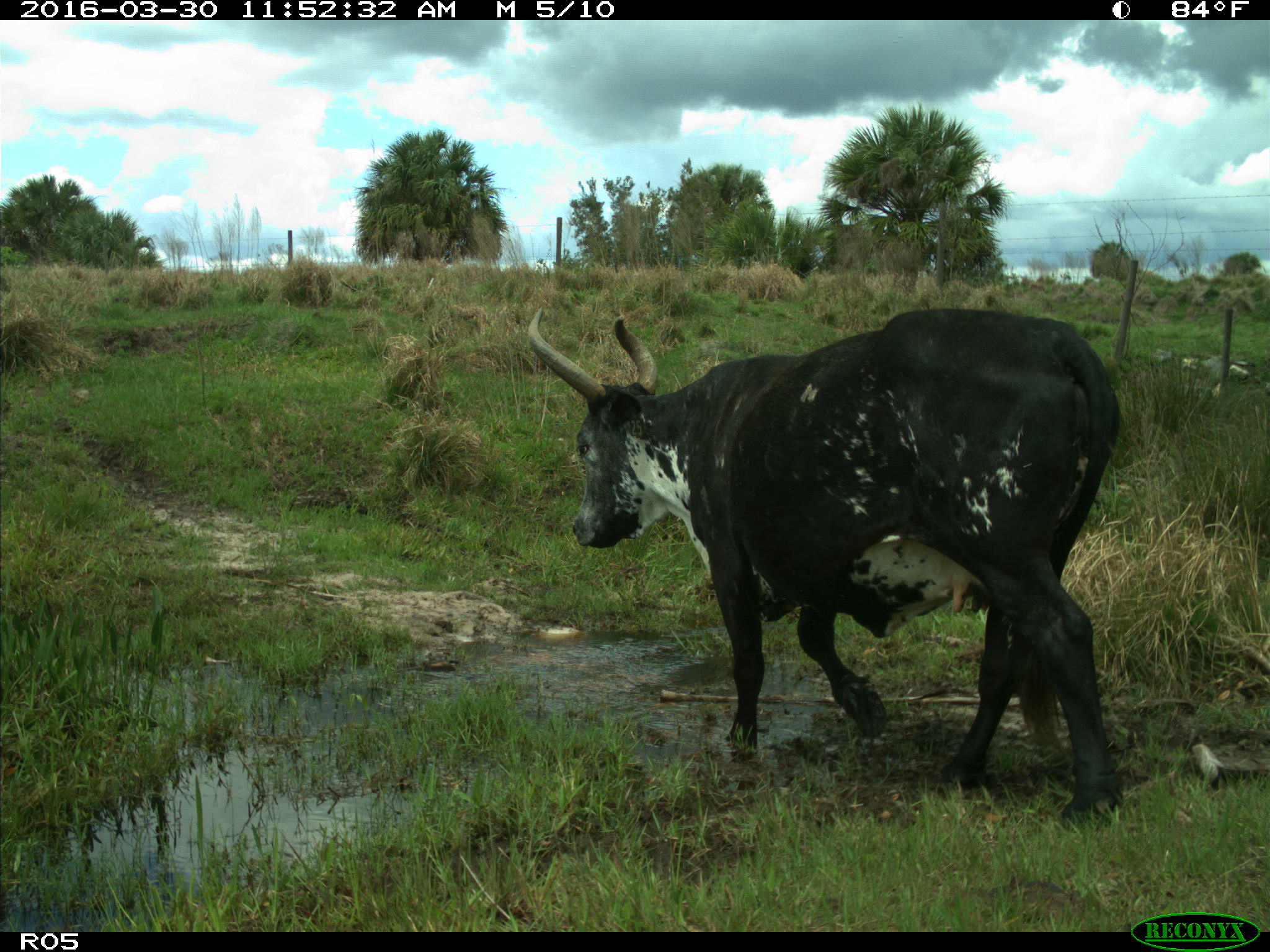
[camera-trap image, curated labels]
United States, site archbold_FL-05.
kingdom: Animalia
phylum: Chordata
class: Mammalia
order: Artiodactyla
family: Bovidae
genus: Bos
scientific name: Bos taurus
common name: domestic cow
Bos taurus (domestic cow).